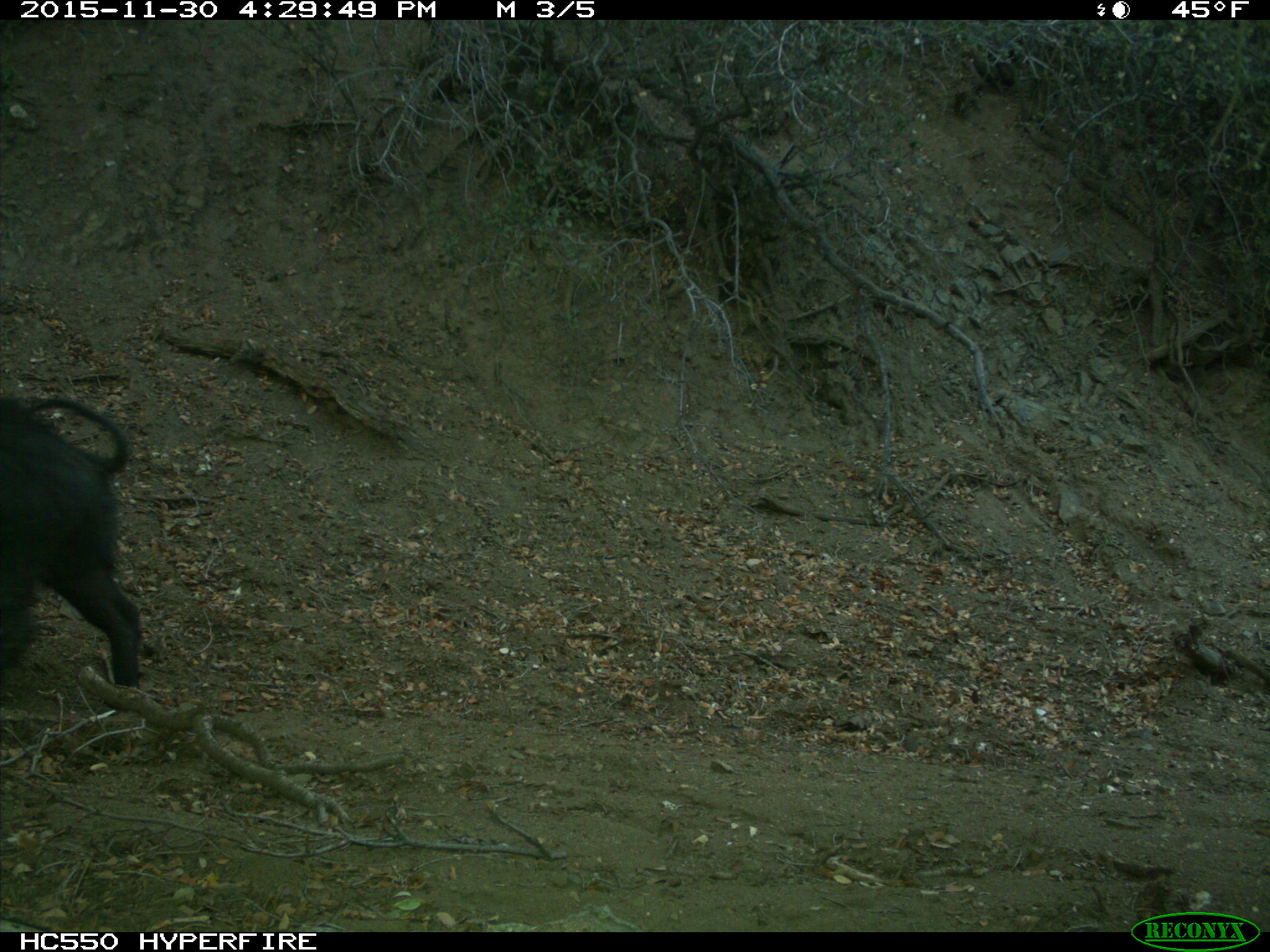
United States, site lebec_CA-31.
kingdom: Animalia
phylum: Chordata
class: Mammalia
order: Artiodactyla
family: Suidae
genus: Sus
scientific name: Sus scrofa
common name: wild boar